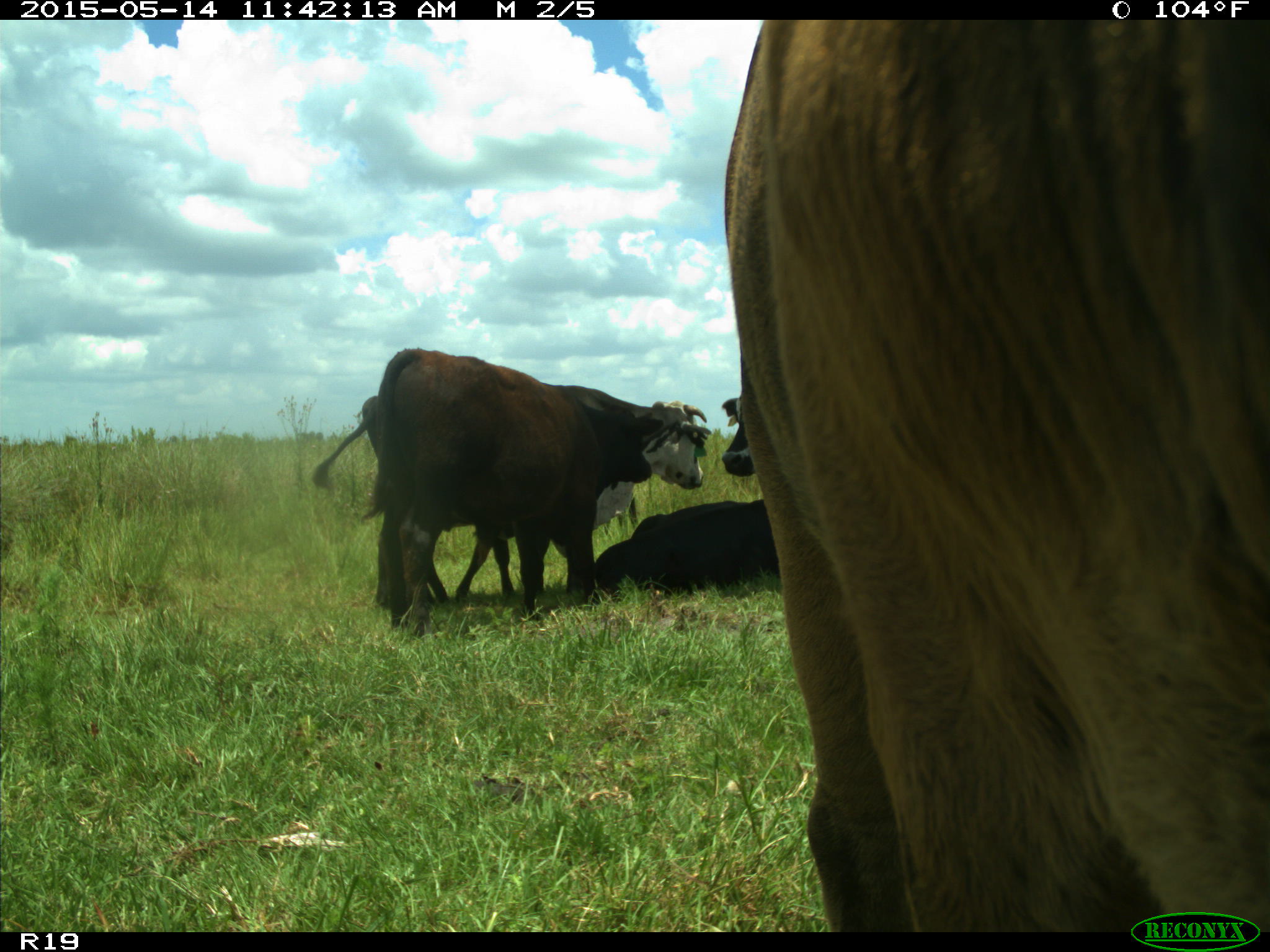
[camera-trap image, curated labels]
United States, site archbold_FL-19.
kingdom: Animalia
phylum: Chordata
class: Mammalia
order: Artiodactyla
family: Bovidae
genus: Bos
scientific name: Bos taurus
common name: domestic cow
Bos taurus (domestic cow).